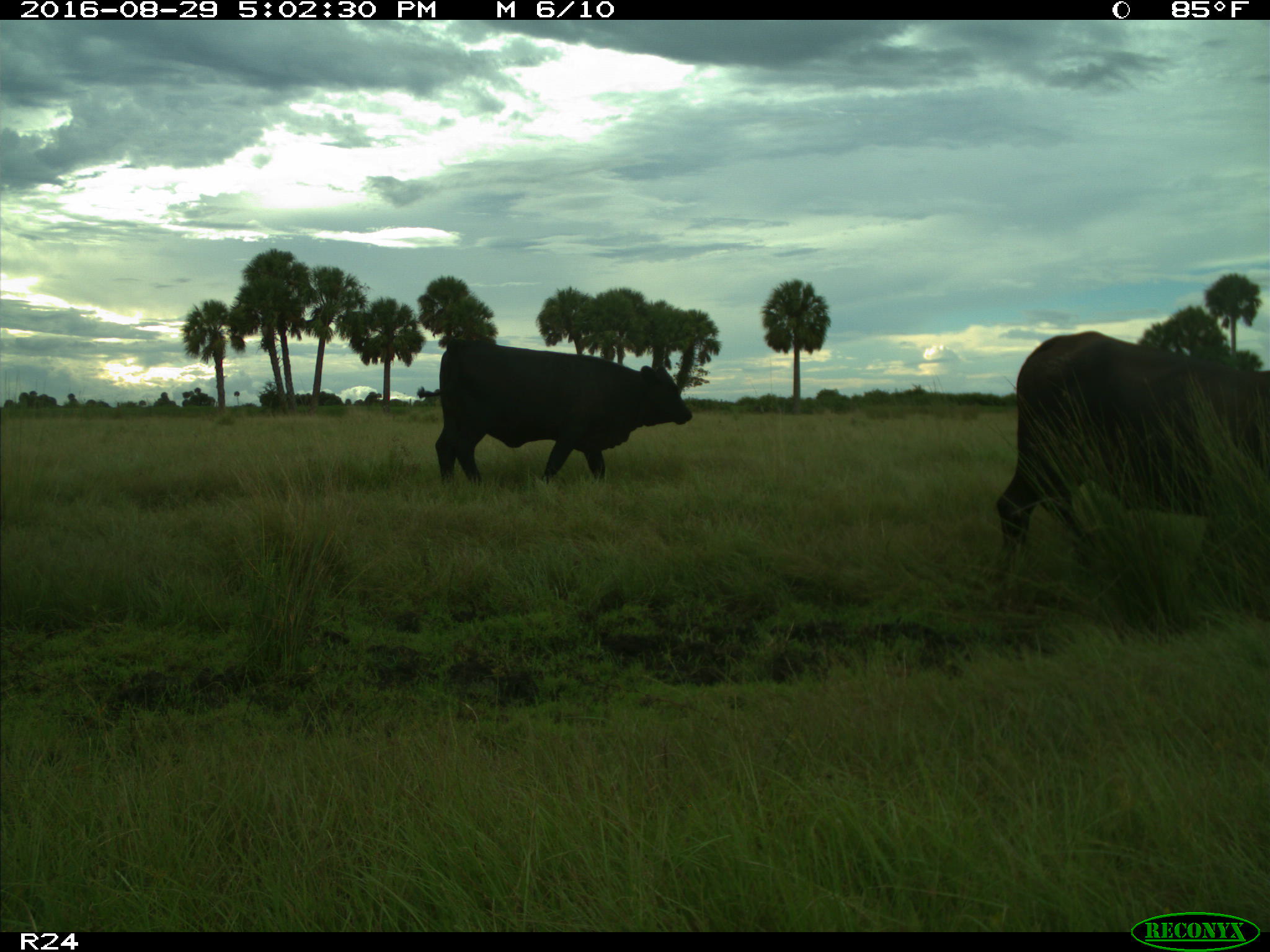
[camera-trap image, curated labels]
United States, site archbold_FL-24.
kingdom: Animalia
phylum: Chordata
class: Mammalia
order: Artiodactyla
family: Bovidae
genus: Bos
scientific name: Bos taurus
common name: domestic cow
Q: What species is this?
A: Bos taurus (domestic cow).